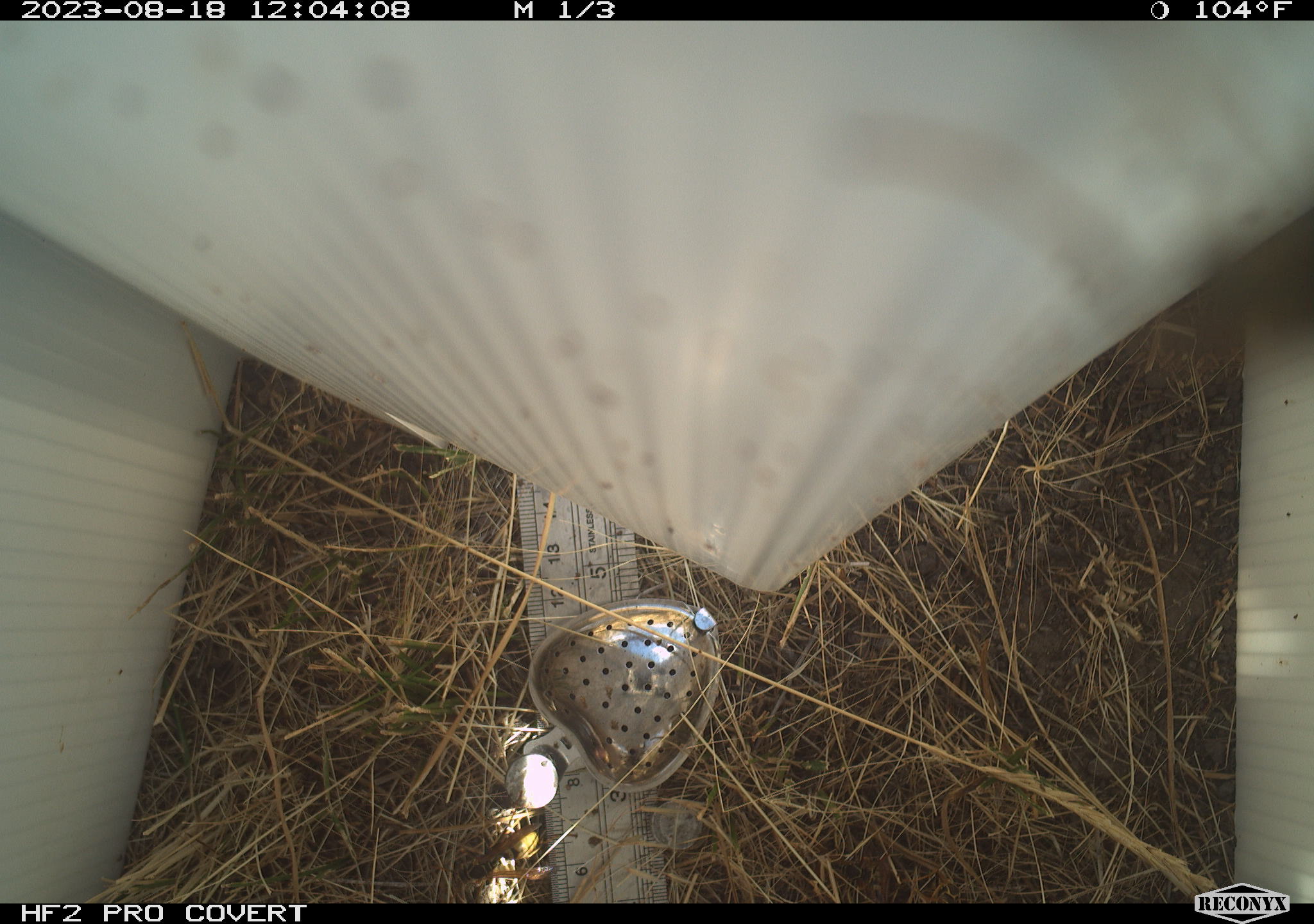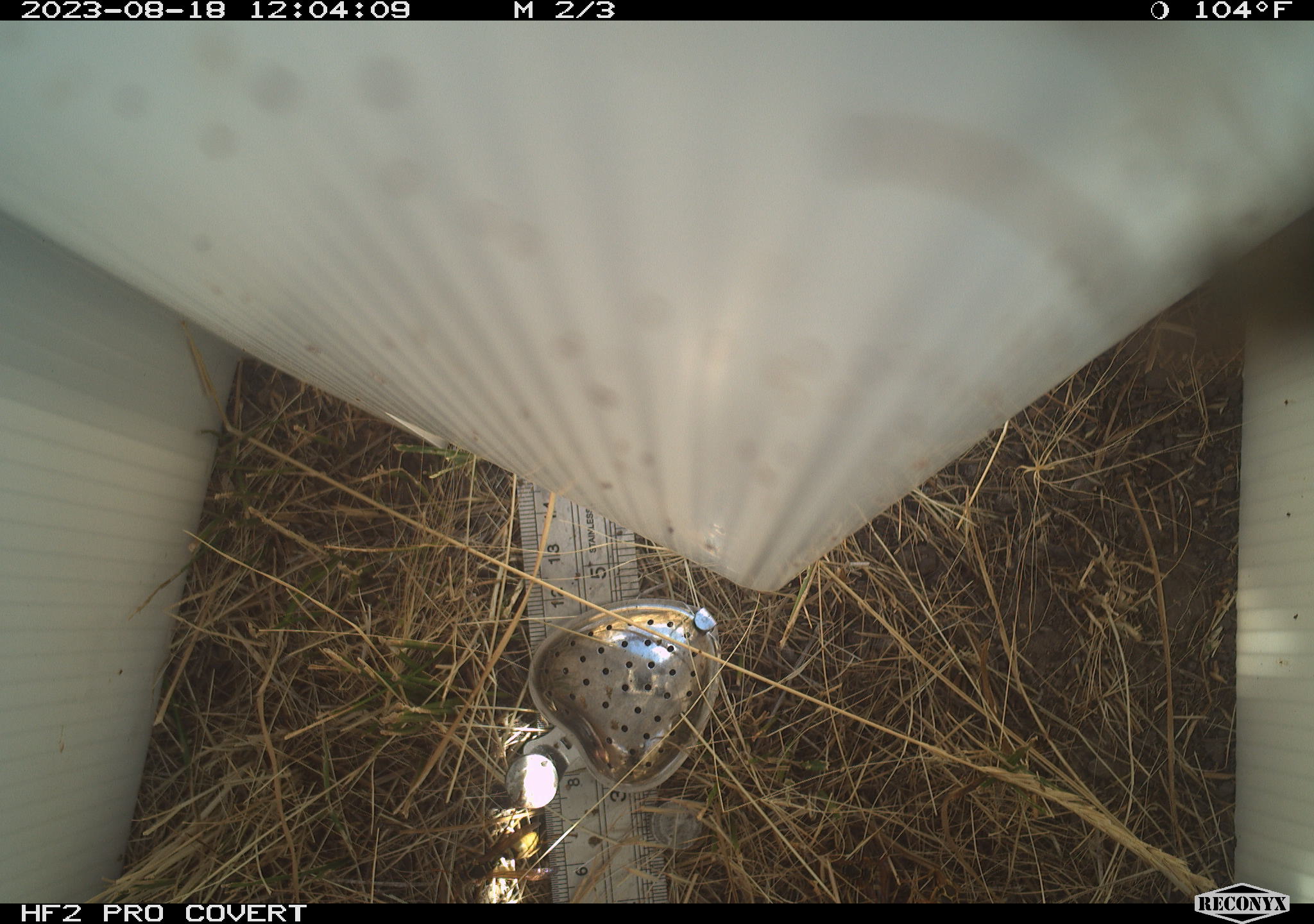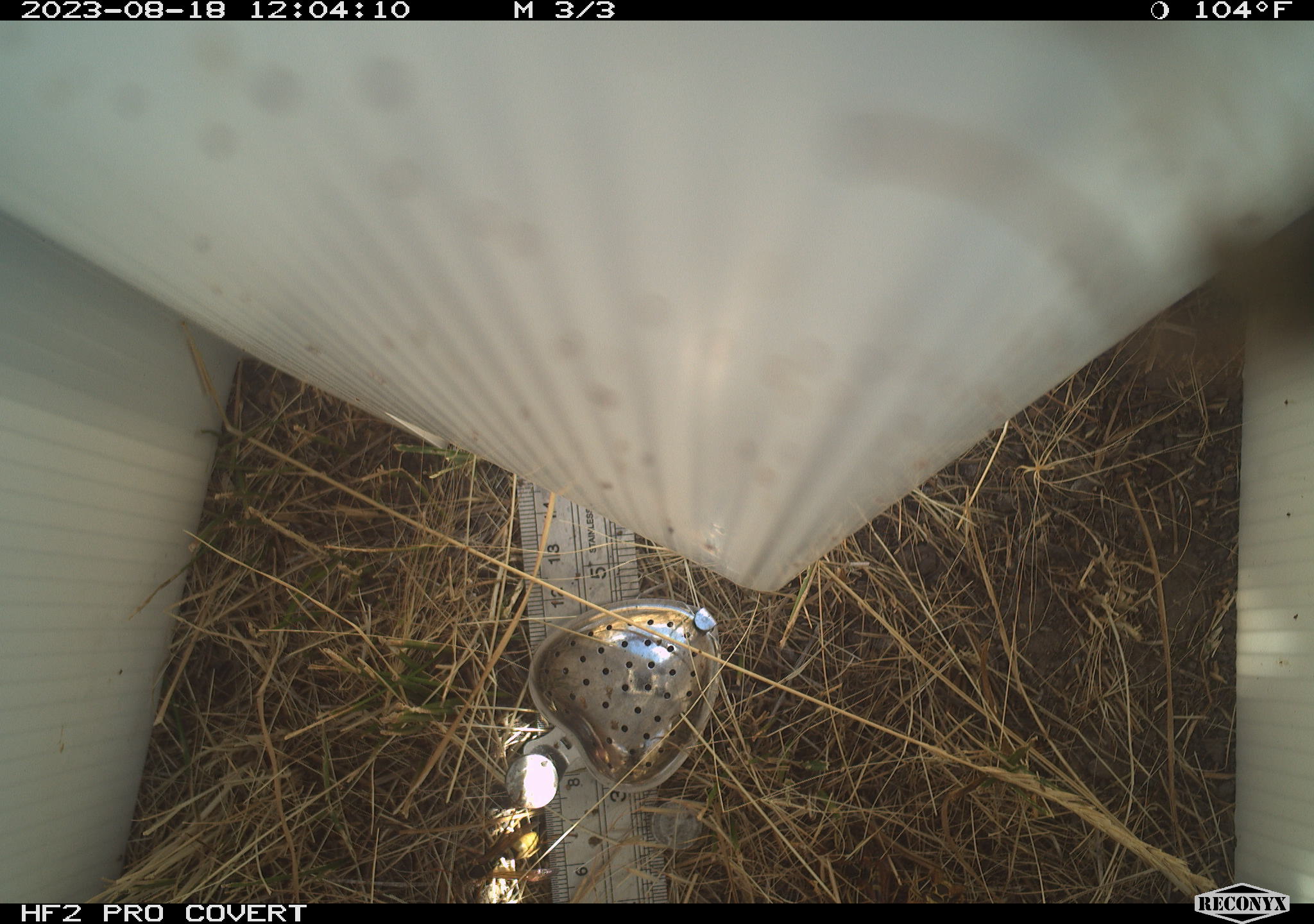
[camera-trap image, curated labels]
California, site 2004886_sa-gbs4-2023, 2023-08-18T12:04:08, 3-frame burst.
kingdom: Animalia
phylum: Arthropoda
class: Insecta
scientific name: Insecta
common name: insect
Insect (Insecta).